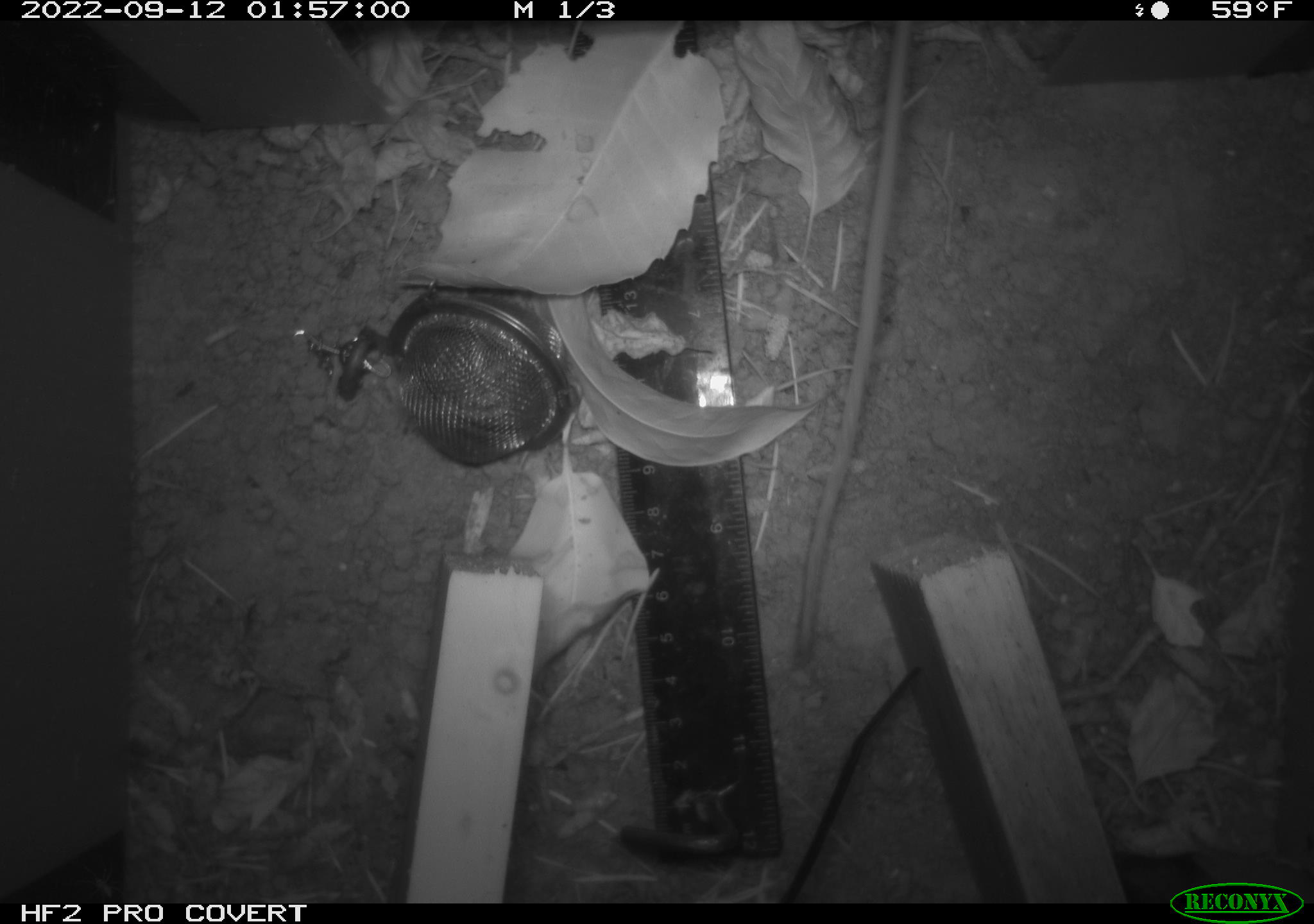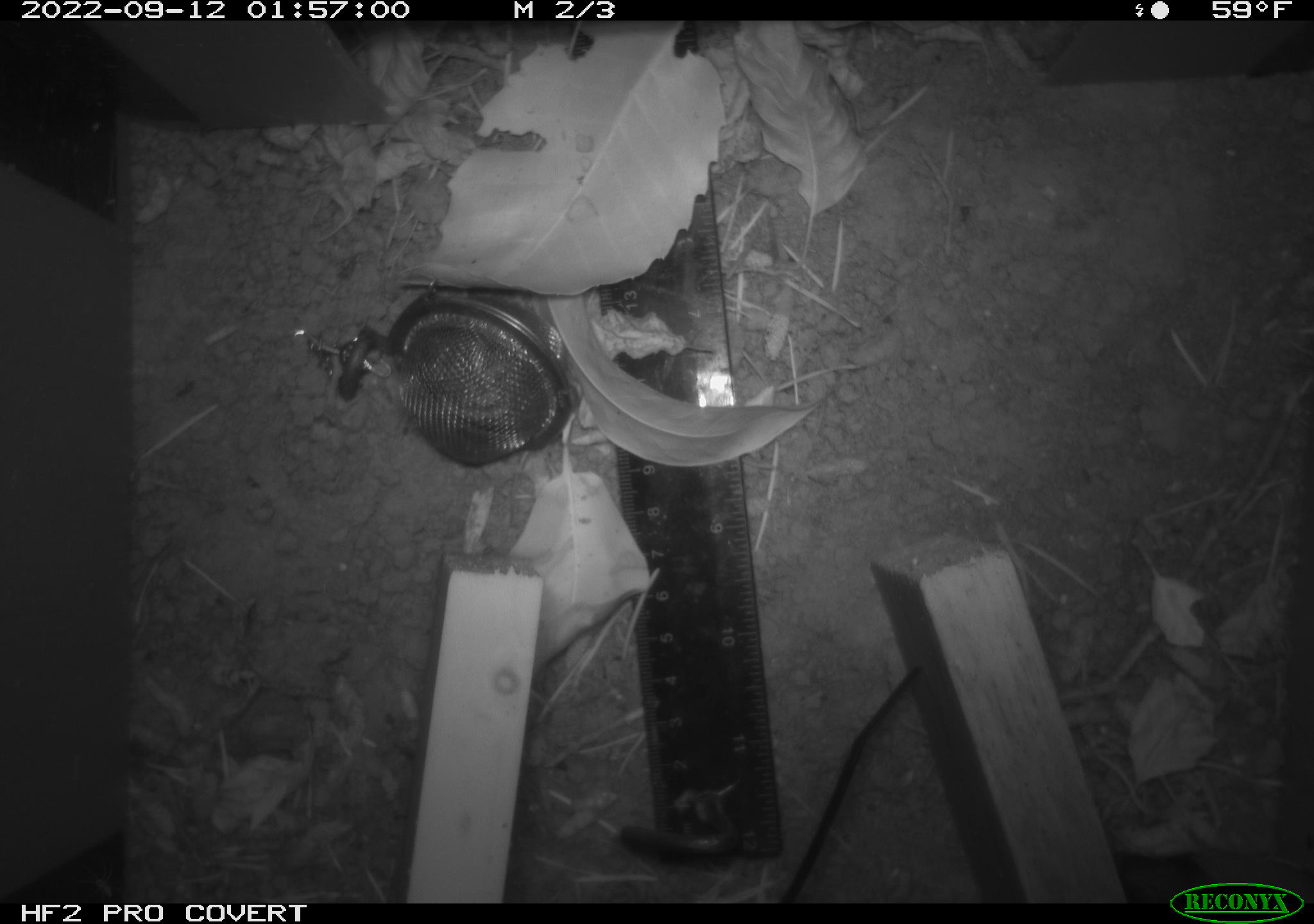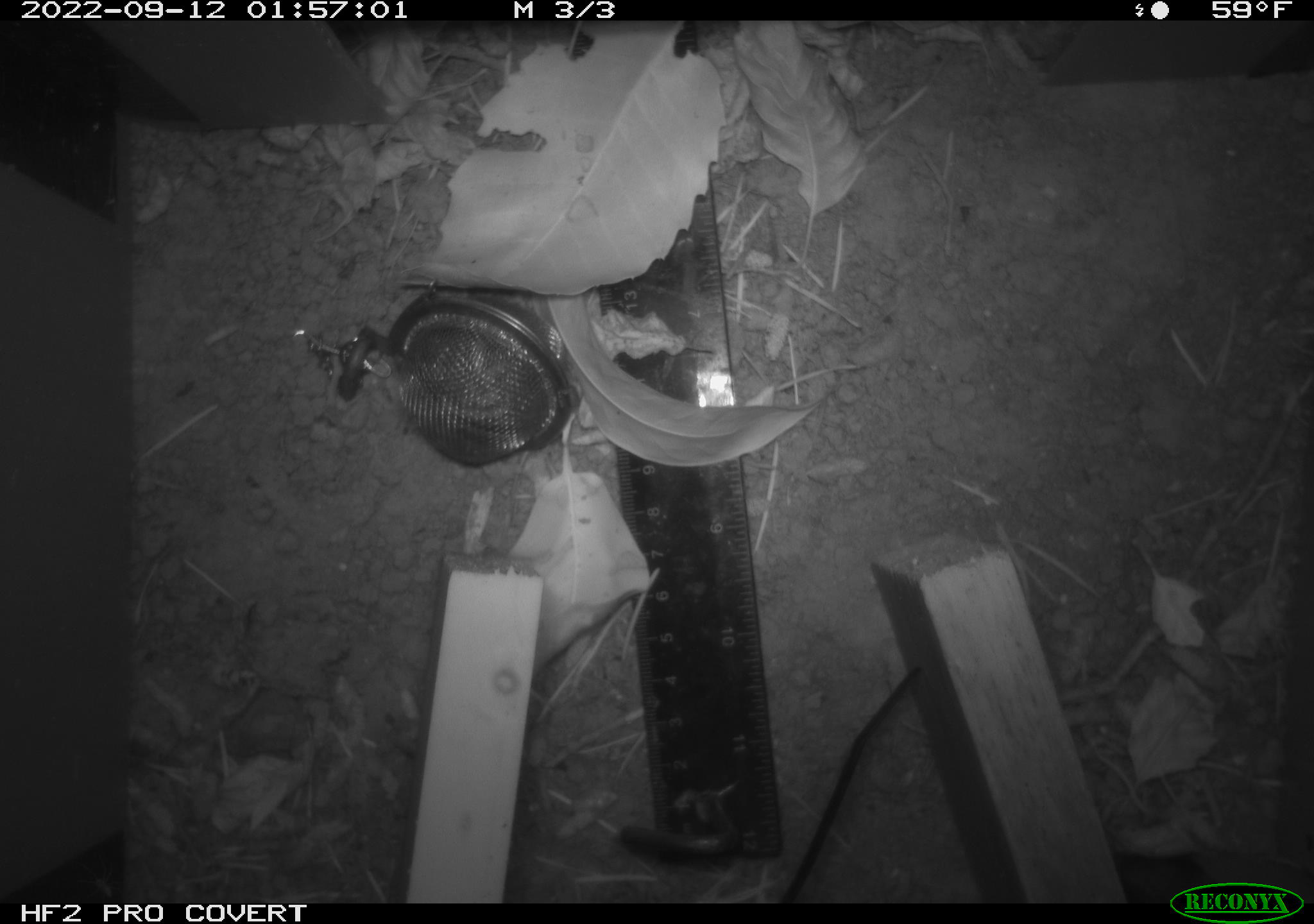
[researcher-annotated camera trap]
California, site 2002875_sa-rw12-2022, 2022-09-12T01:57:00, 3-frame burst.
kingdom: Animalia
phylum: Chordata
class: Mammalia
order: Rodentia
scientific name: Rodentia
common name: rodent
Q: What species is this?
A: Rodent (Rodentia).